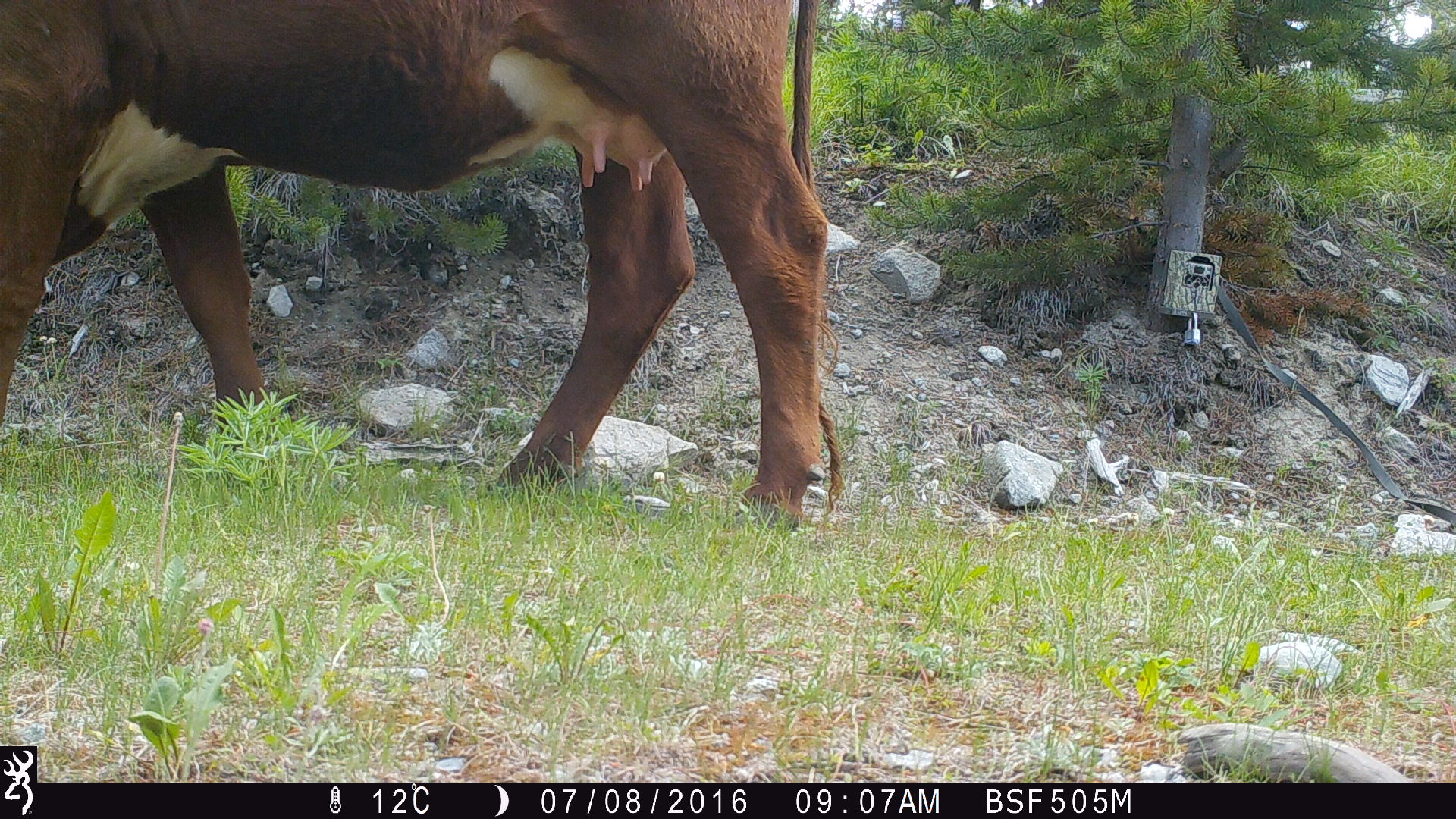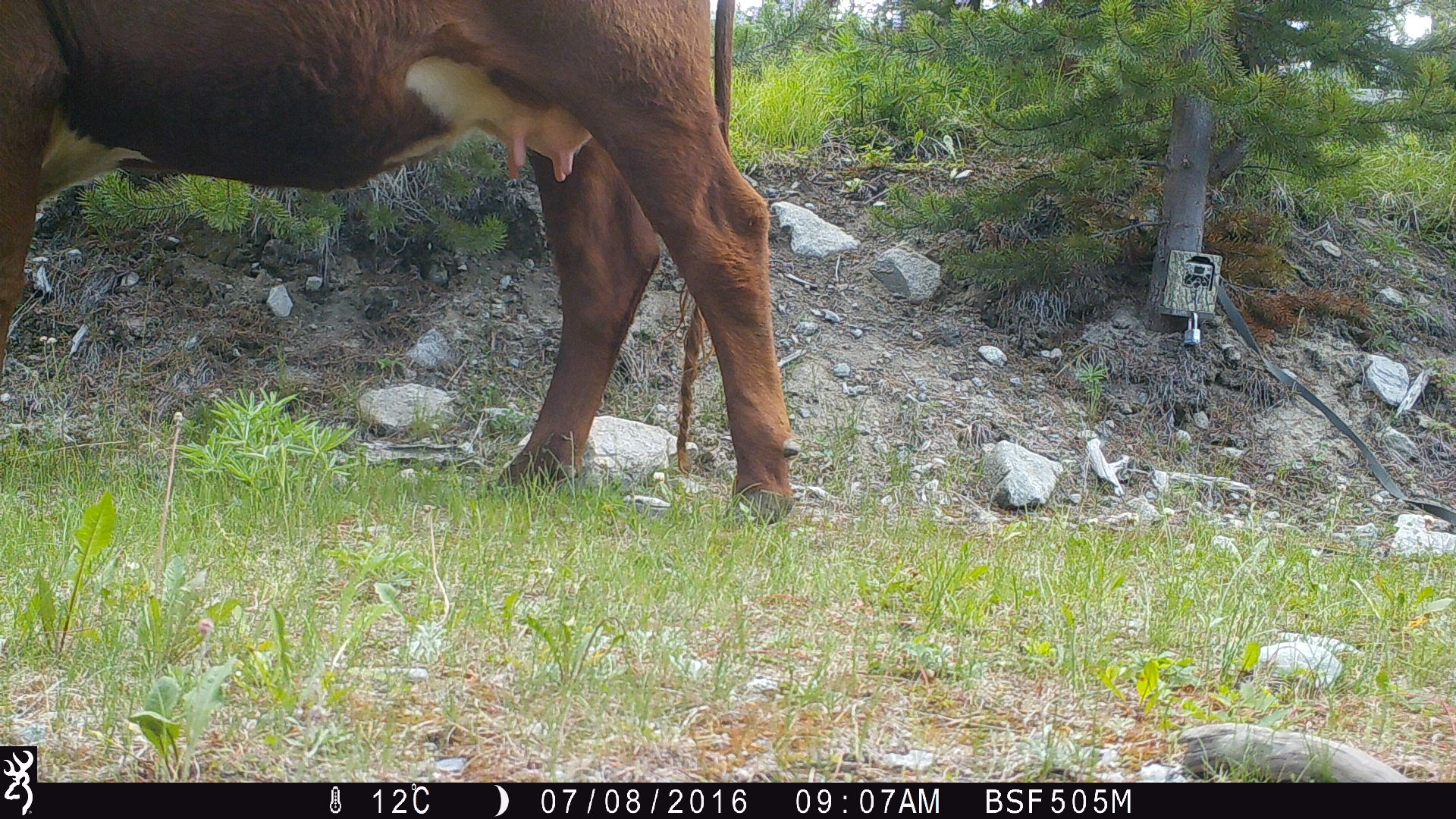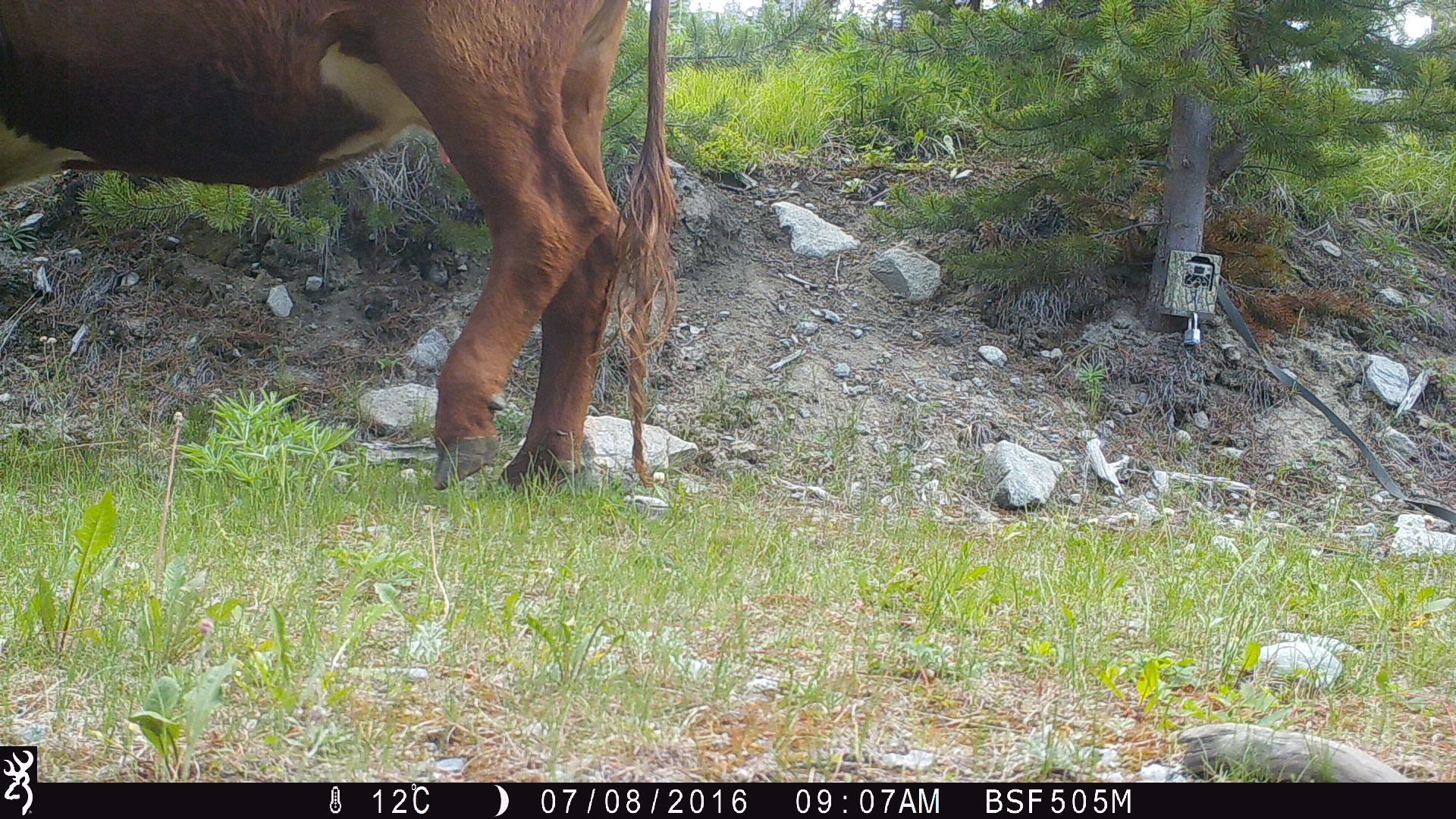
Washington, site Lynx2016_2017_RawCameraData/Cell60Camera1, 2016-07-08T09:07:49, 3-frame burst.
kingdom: Animalia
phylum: Chordata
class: Mammalia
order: Artiodactyla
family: Bovidae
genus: Bos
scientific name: Bos taurus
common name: domestic cattle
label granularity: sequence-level